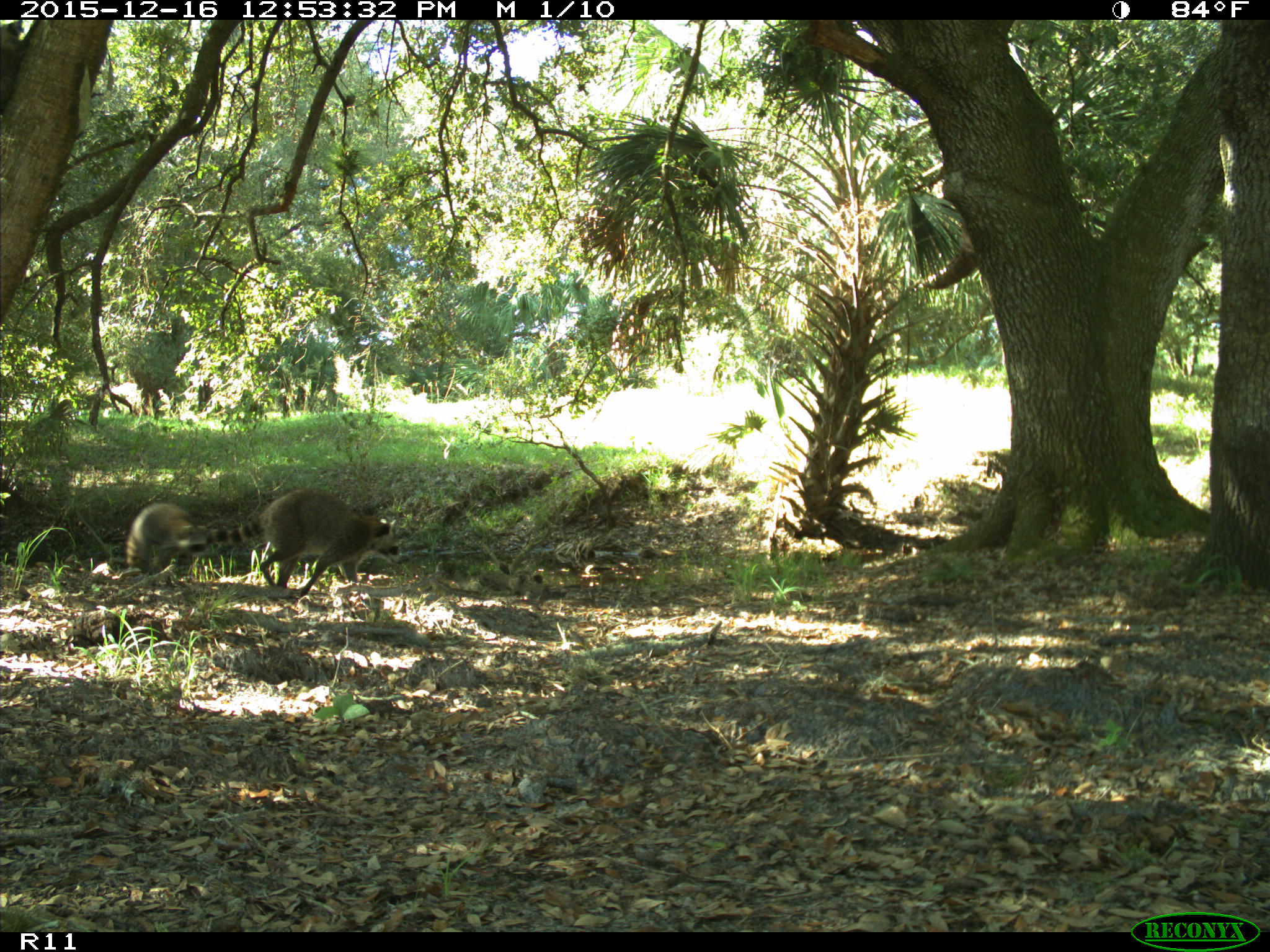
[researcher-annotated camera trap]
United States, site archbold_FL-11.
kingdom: Animalia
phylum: Chordata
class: Mammalia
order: Carnivora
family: Procyonidae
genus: Procyon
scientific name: Procyon lotor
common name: common raccoon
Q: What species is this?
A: Procyon lotor (common raccoon).